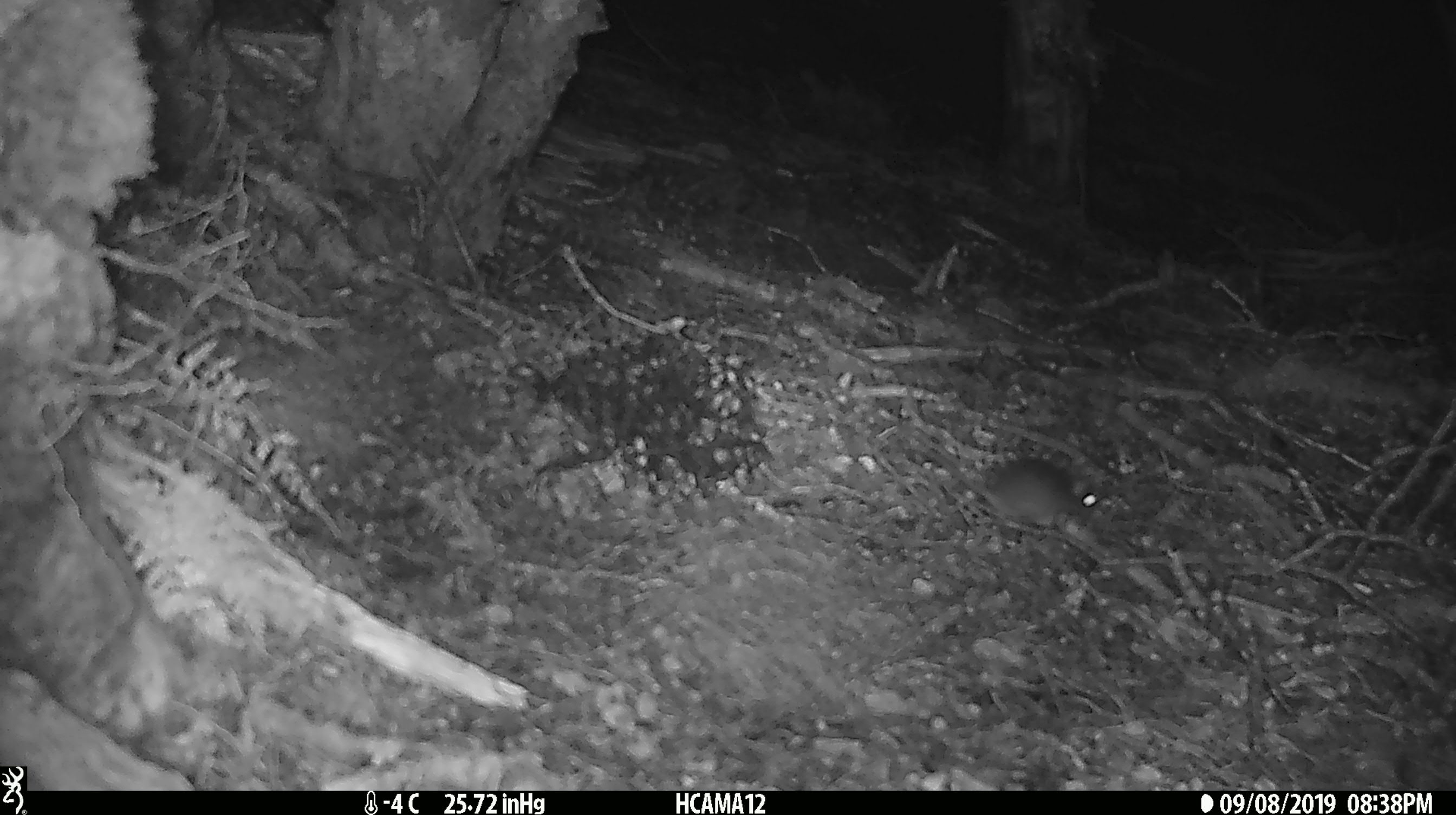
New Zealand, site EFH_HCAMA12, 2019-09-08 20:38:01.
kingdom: Animalia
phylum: Chordata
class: Mammalia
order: Rodentia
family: Muridae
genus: Mus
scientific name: Mus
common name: mouse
Mouse (Mus).